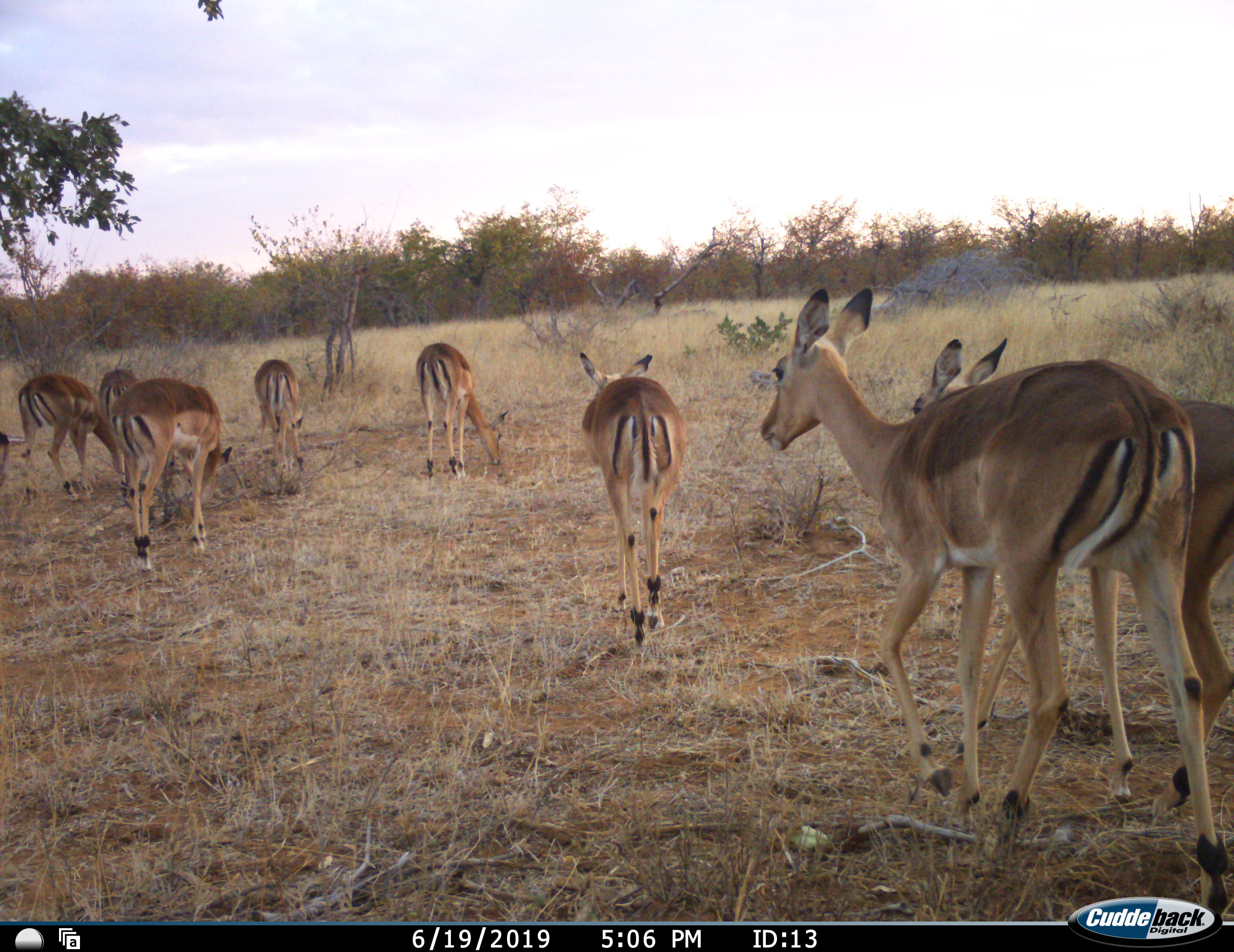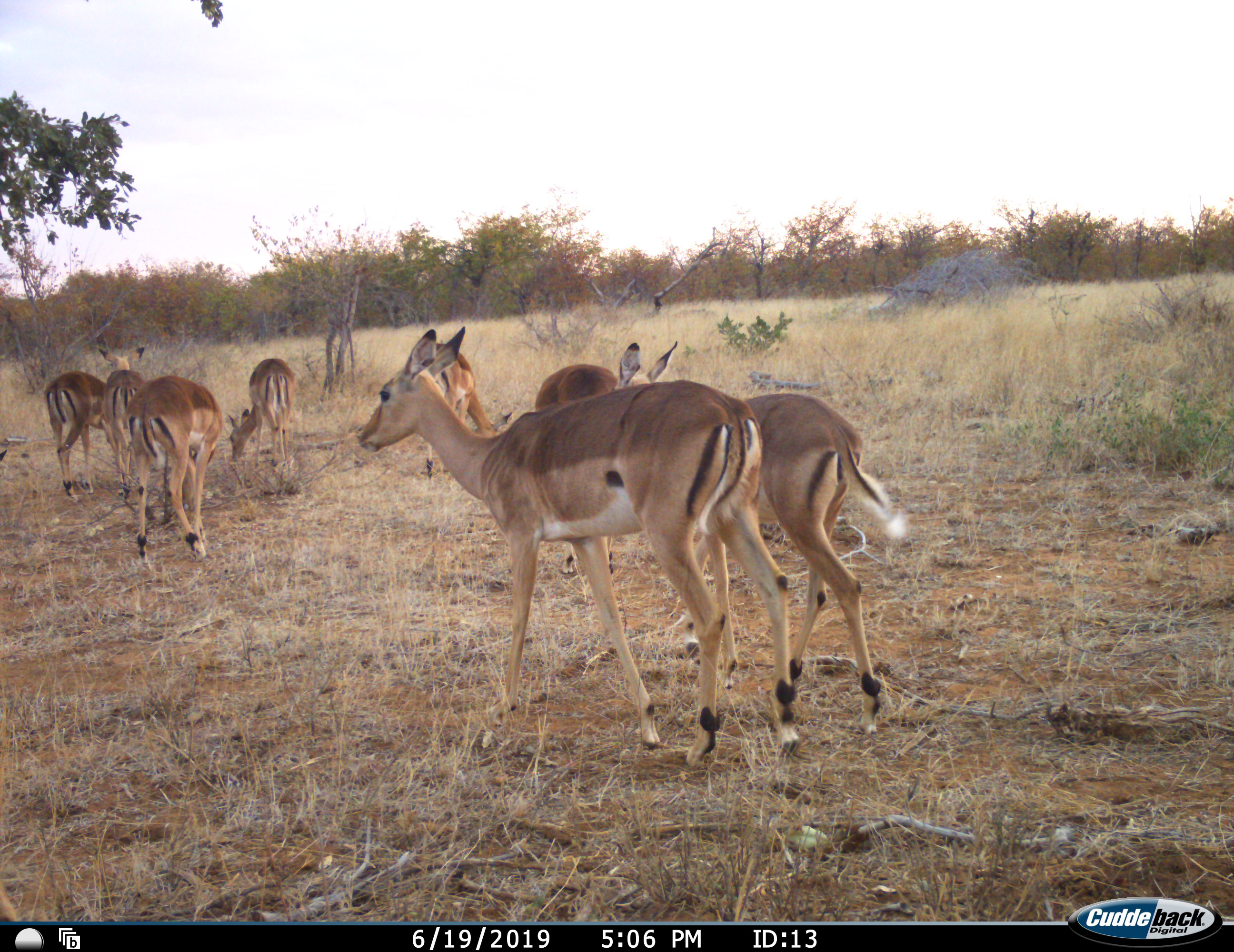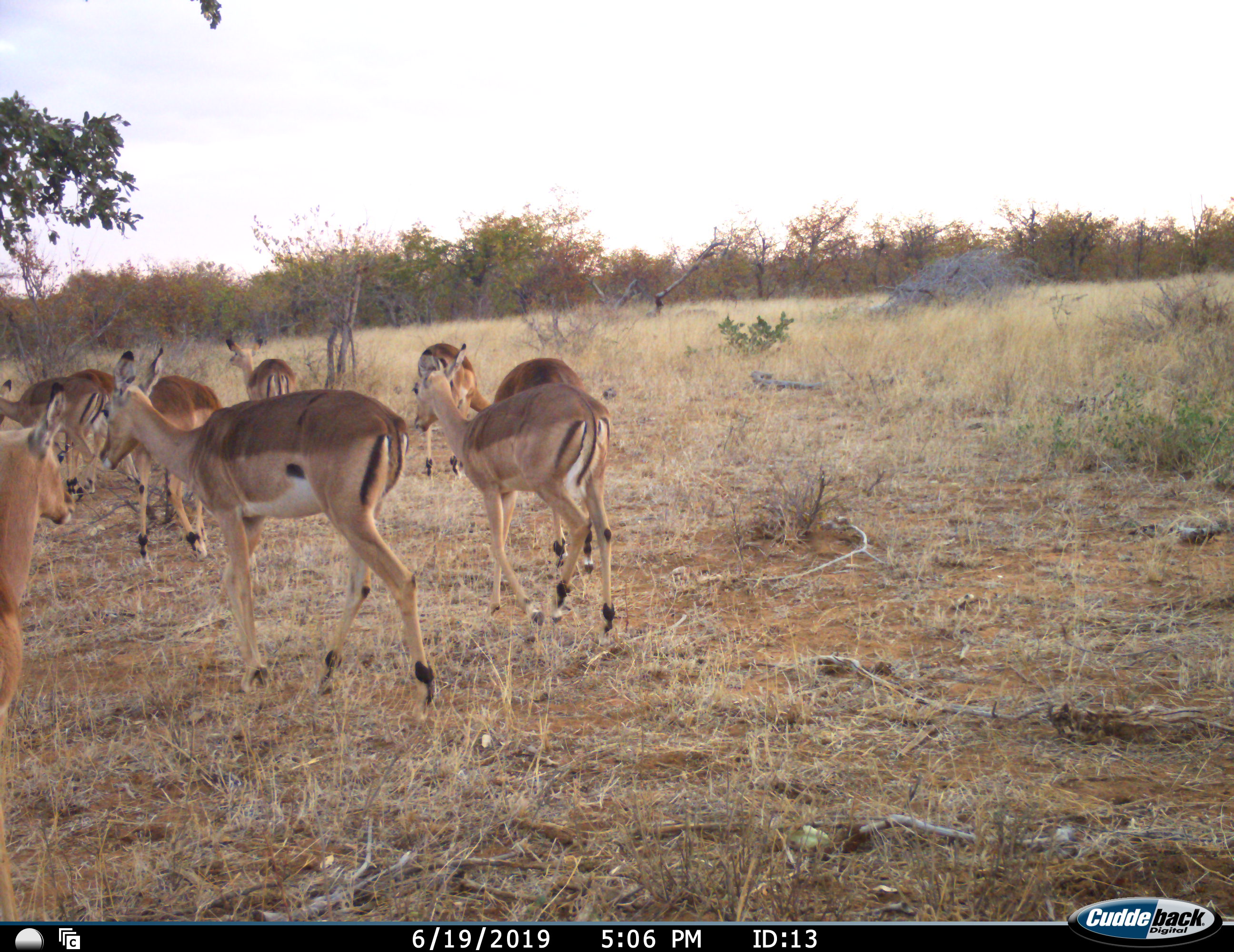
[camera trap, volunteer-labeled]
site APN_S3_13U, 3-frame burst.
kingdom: Animalia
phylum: Chordata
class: Mammalia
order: Artiodactyla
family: Bovidae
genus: Aepyceros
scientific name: Aepyceros melampus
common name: impala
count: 9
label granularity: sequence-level